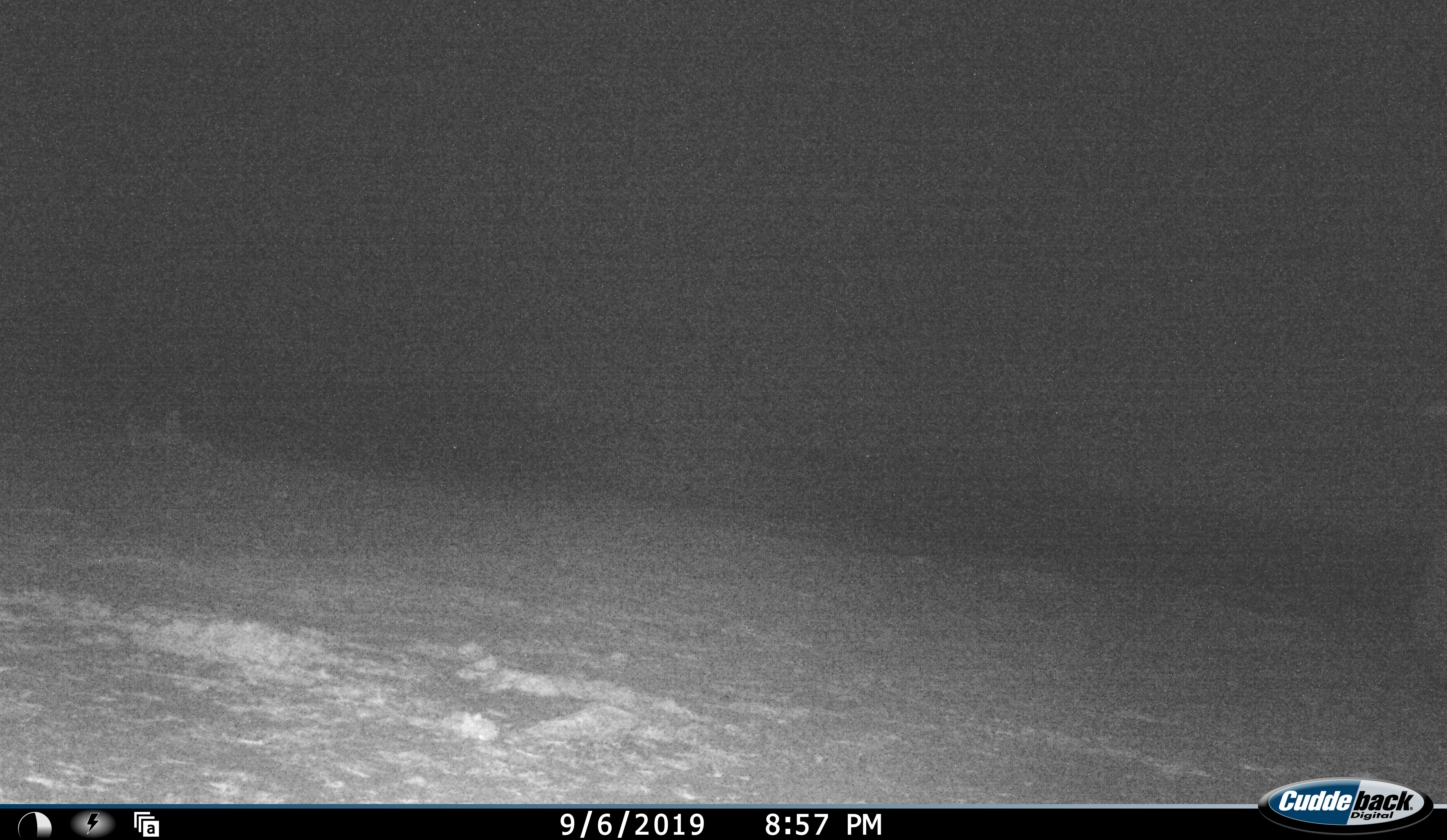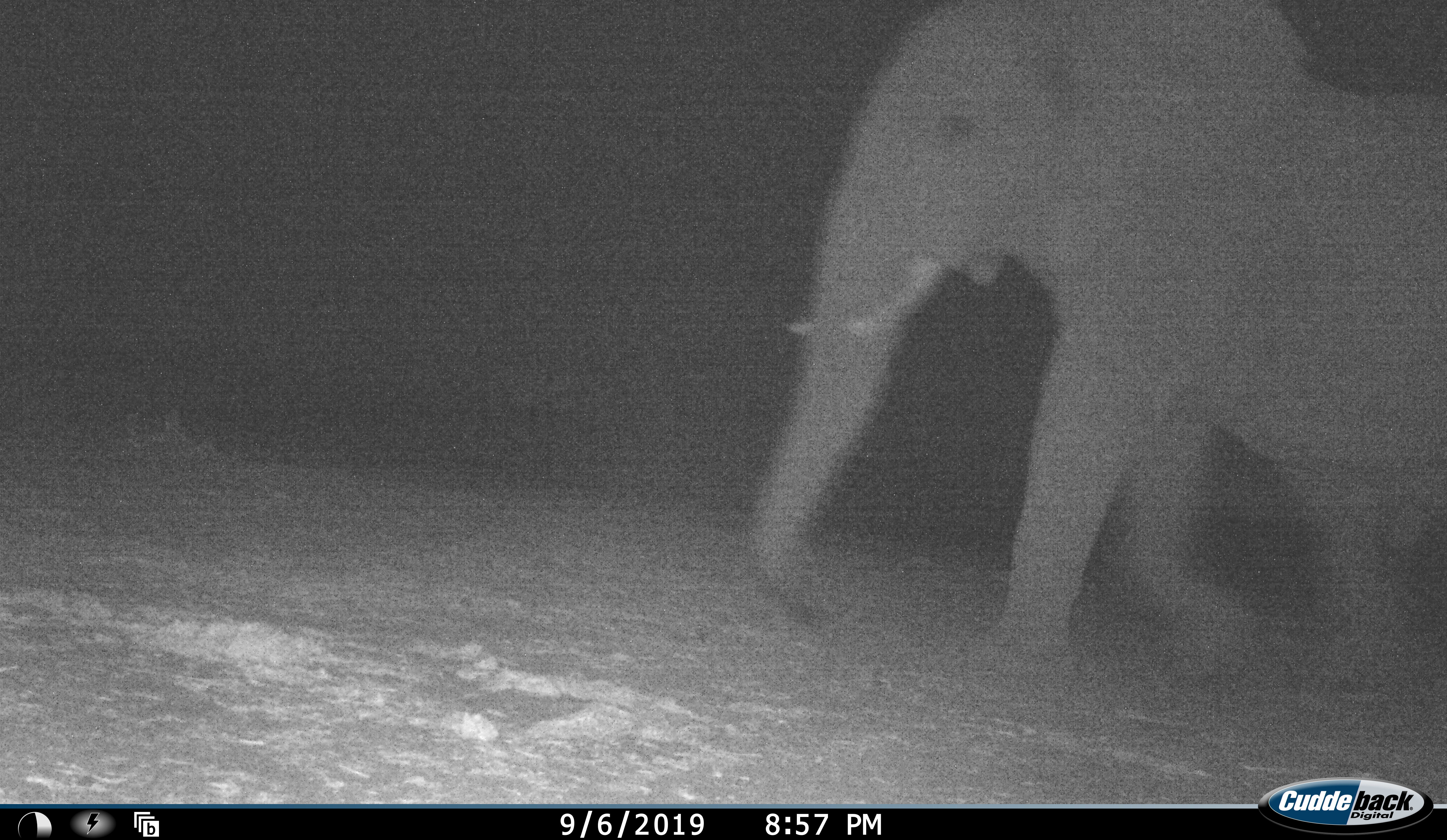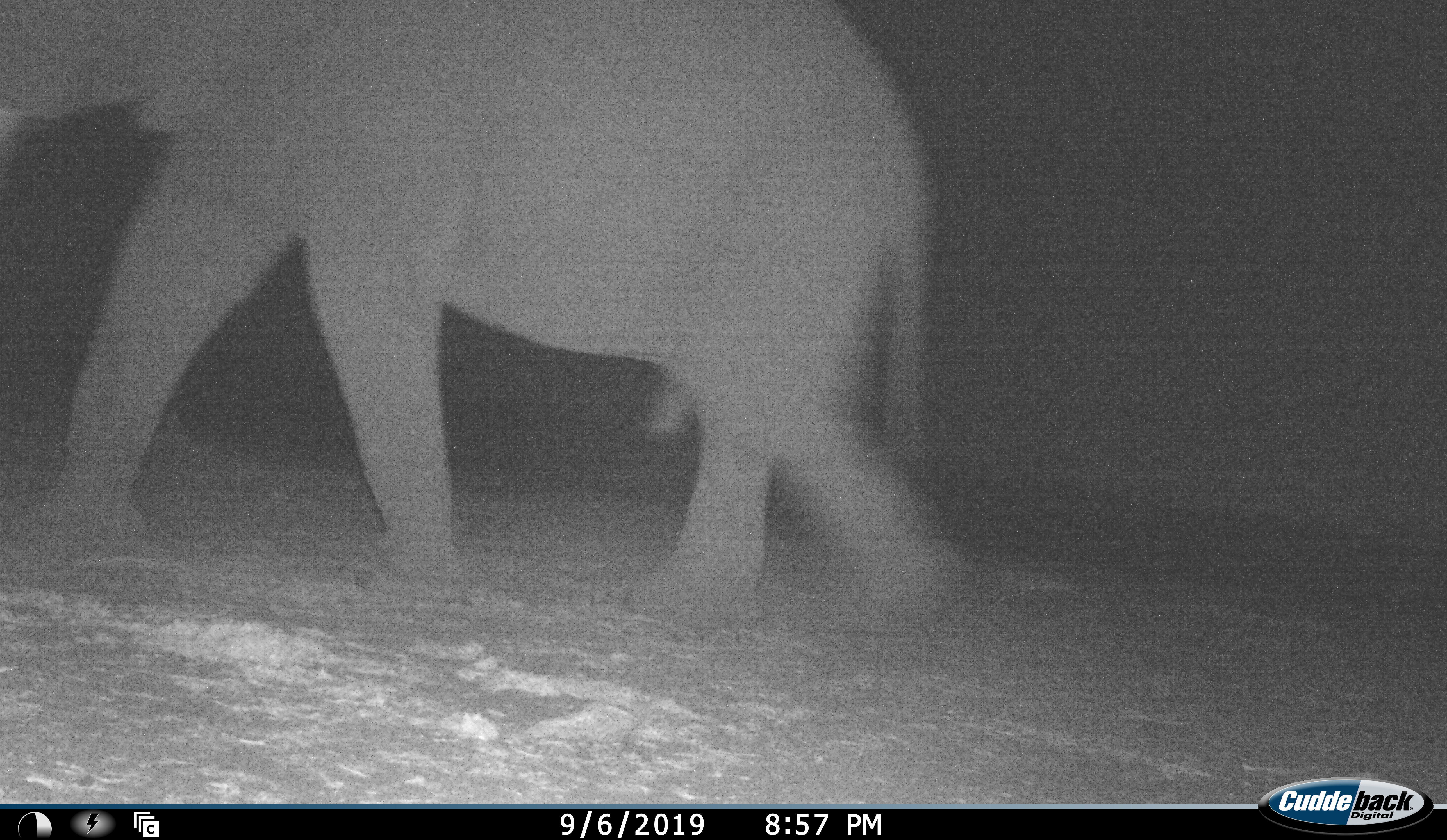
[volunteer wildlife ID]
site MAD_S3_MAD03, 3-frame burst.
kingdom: Animalia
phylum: Chordata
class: Mammalia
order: Proboscidea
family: Elephantidae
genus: Loxodonta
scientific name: Loxodonta africana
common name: african bush elephant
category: elephant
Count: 1.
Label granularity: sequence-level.